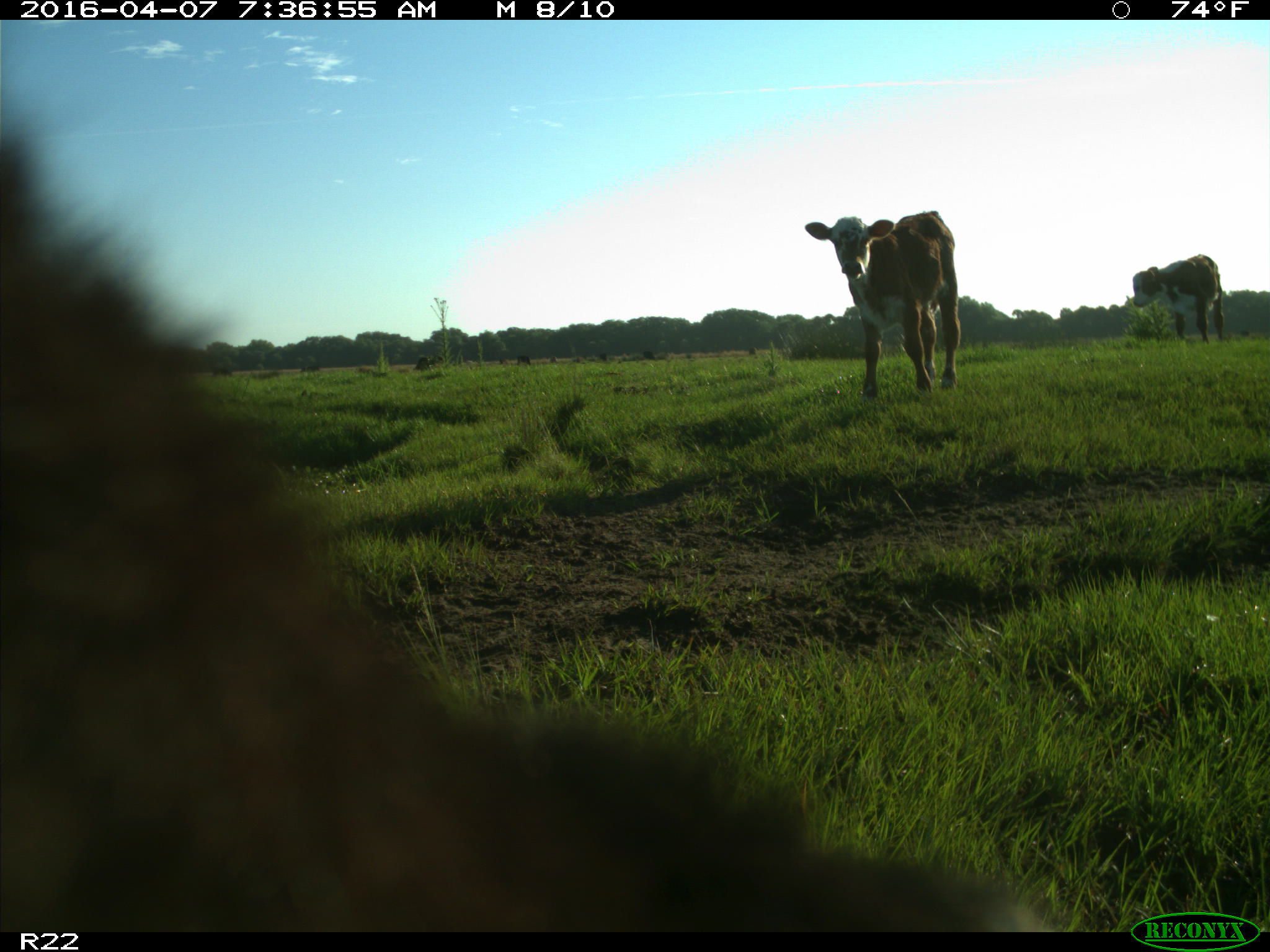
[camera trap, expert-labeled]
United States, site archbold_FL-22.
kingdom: Animalia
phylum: Chordata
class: Mammalia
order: Artiodactyla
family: Bovidae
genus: Bos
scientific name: Bos taurus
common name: domestic cow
Bos taurus (domestic cow).